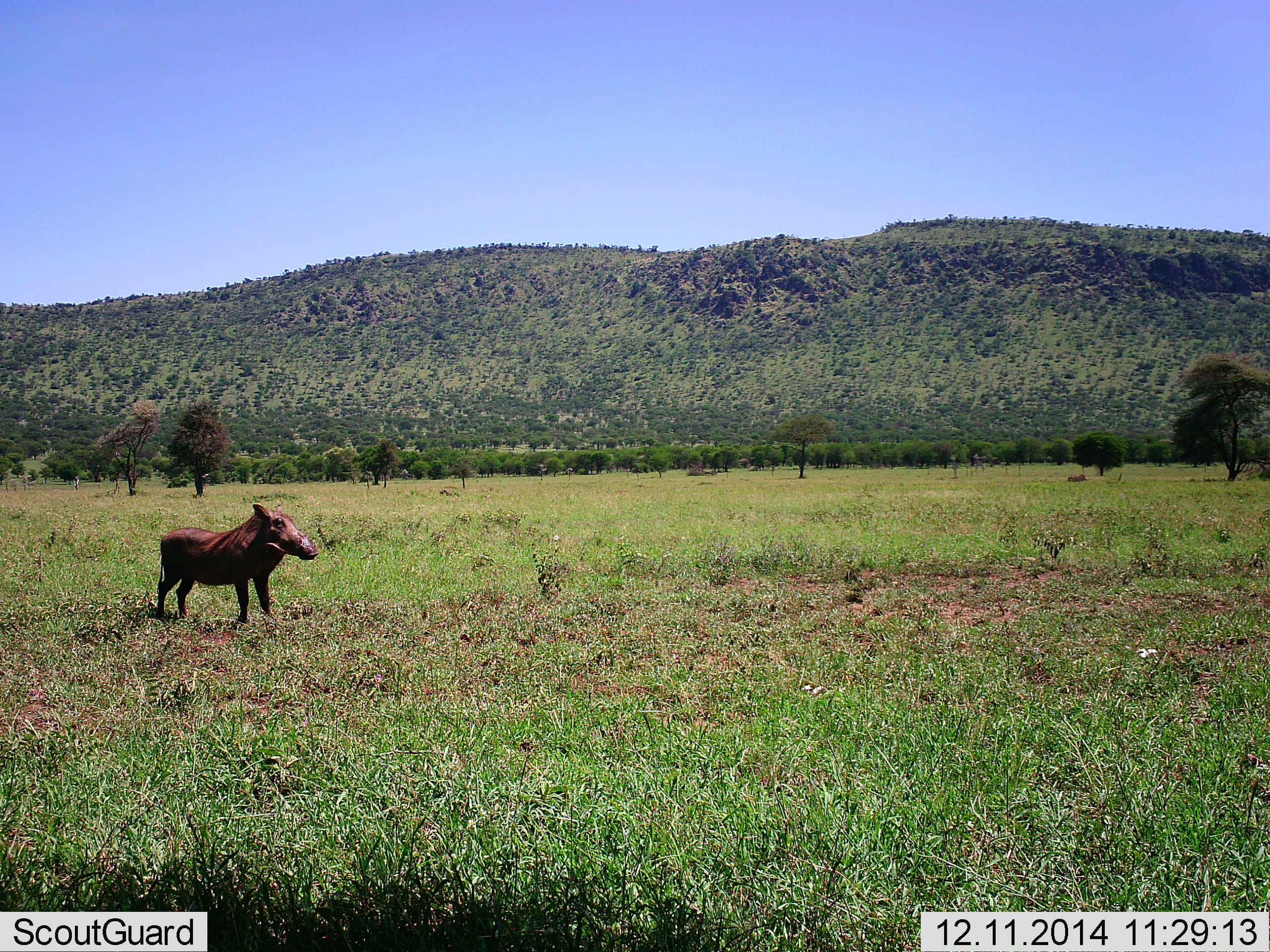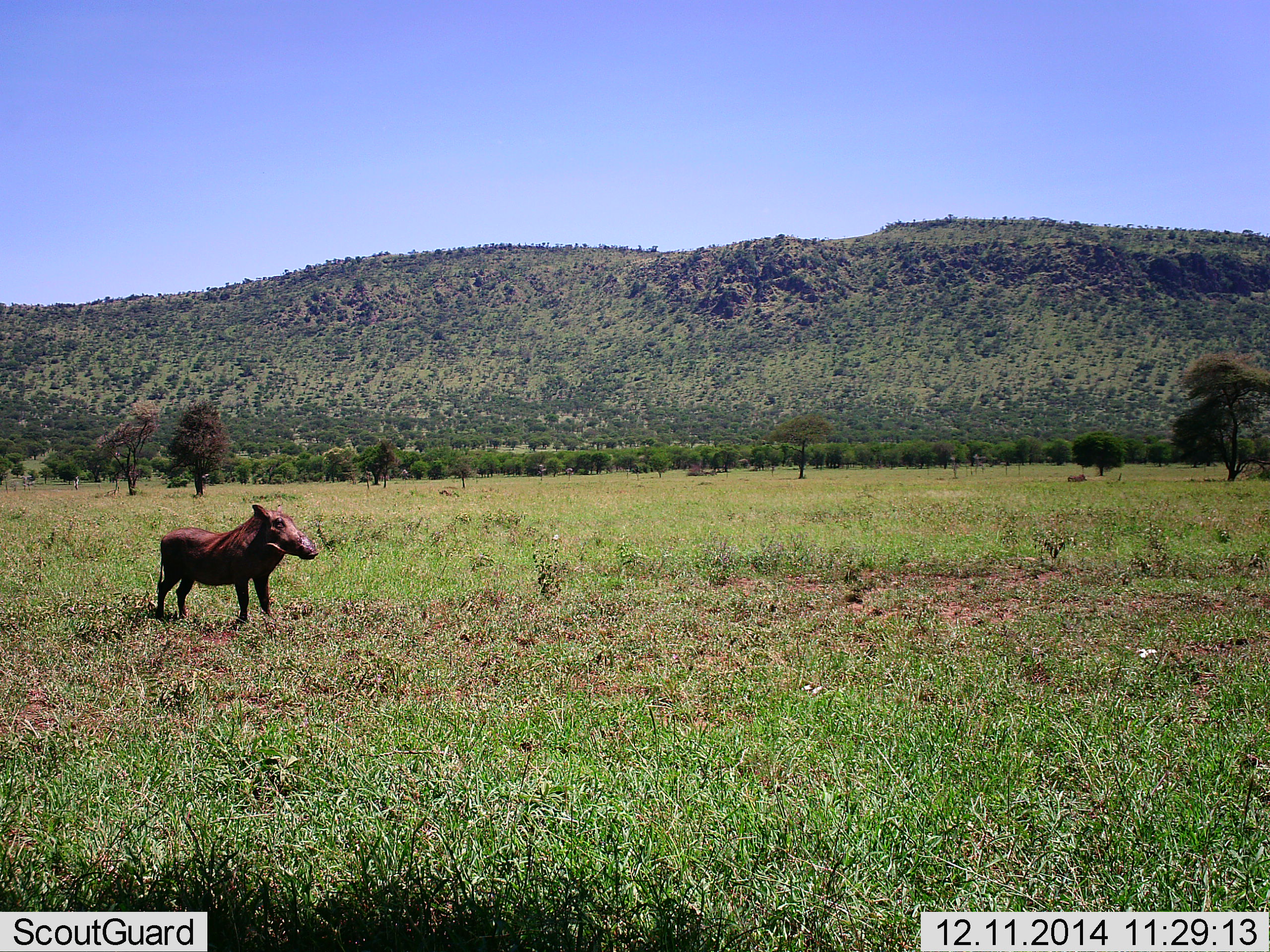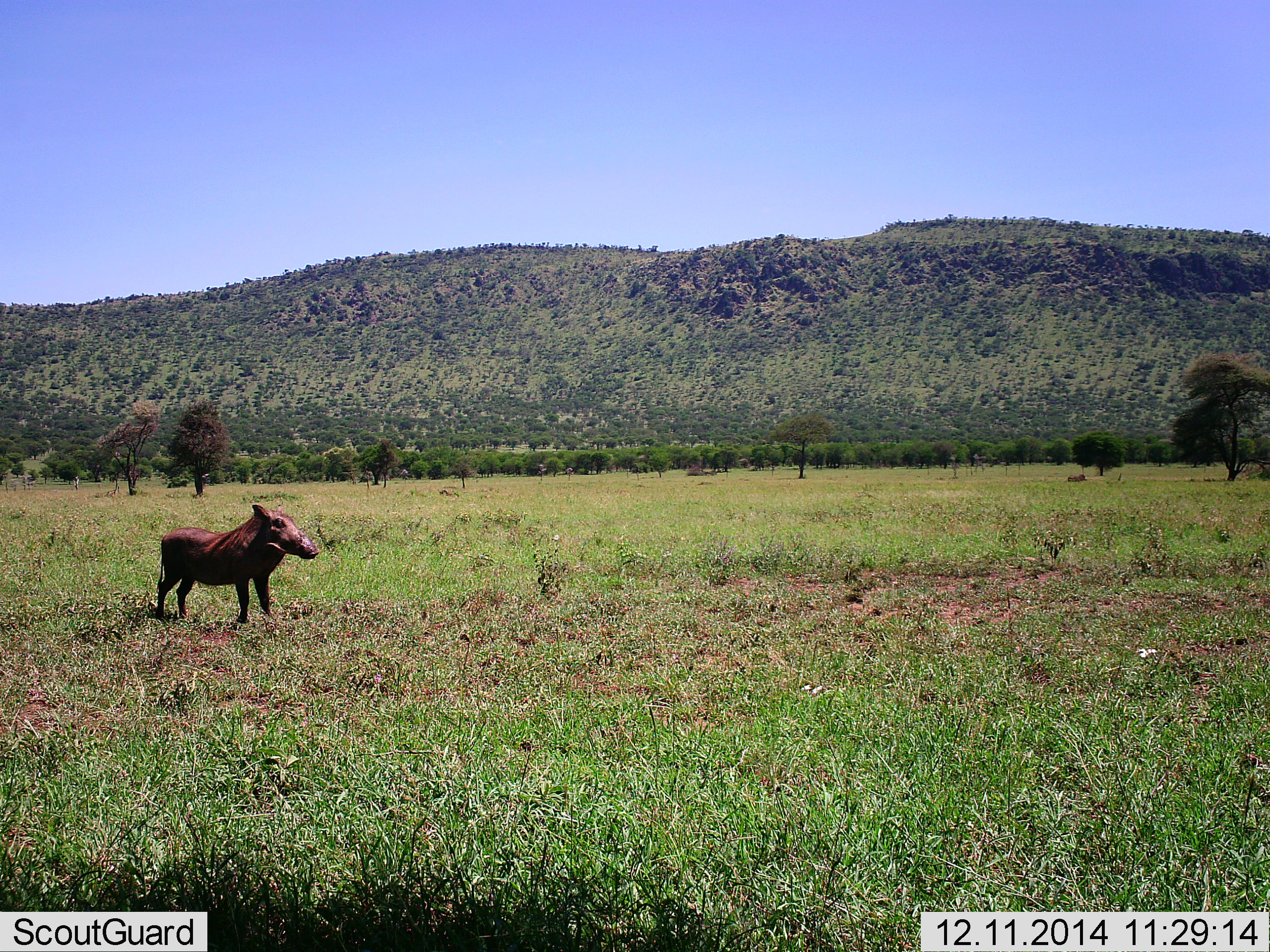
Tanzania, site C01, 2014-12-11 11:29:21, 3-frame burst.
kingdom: Animalia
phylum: Chordata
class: Mammalia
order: Artiodactyla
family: Suidae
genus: Phacochoerus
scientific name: Phacochoerus africanus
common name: warthog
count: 1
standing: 90%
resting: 0%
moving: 10%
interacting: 0%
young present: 0%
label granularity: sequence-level